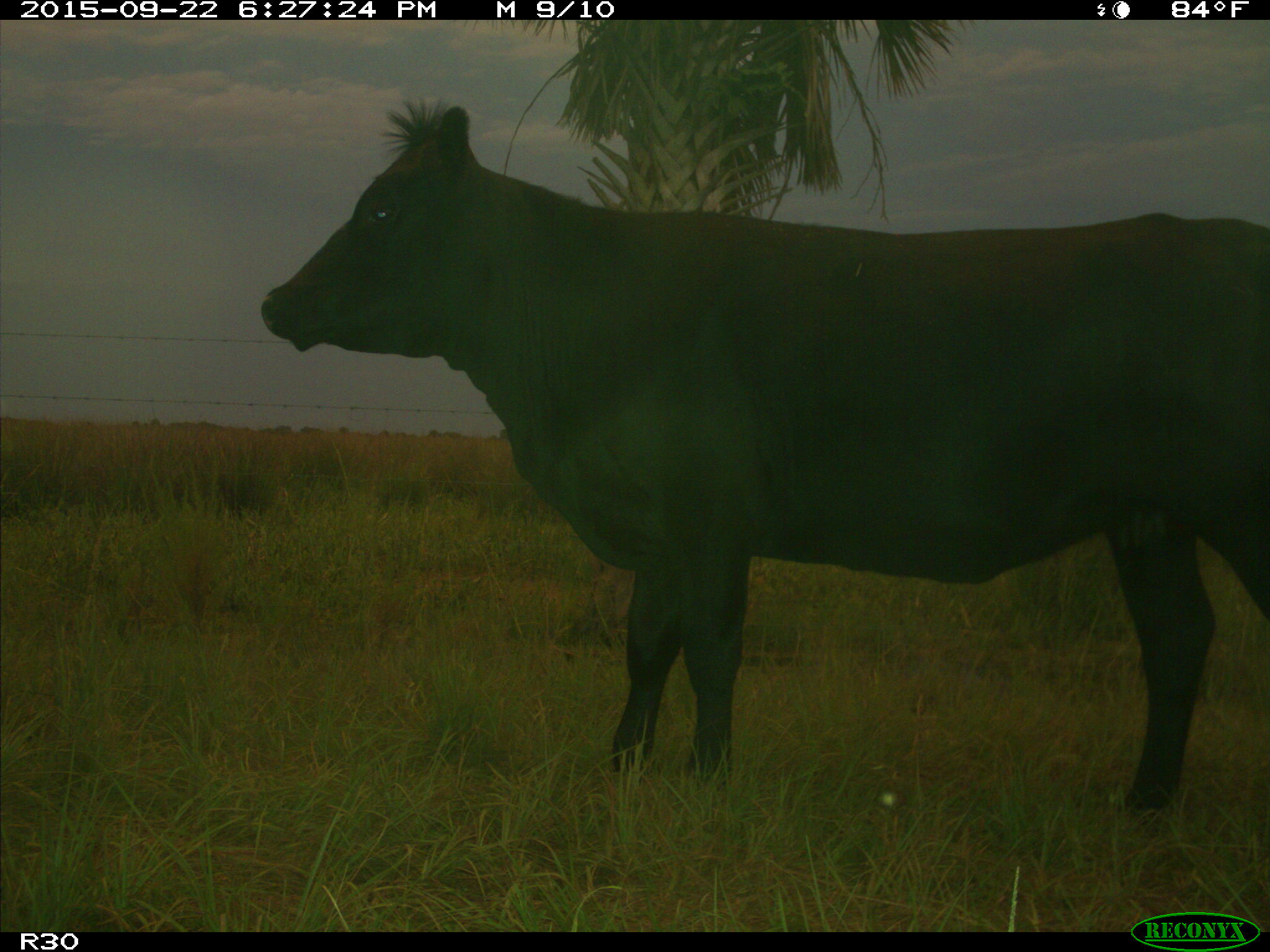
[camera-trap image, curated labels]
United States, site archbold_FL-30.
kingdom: Animalia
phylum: Chordata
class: Mammalia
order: Artiodactyla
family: Bovidae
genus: Bos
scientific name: Bos taurus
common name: domestic cow